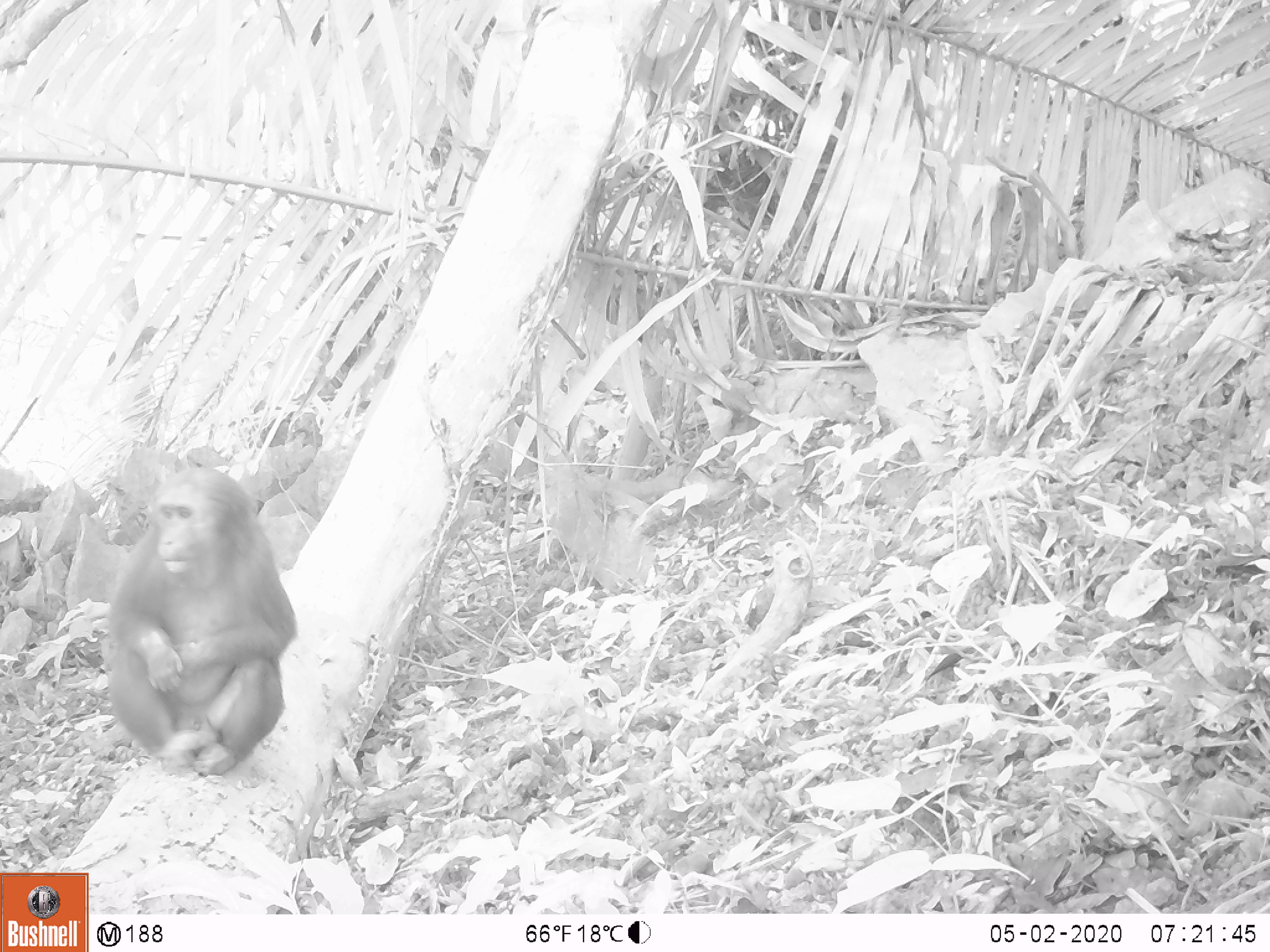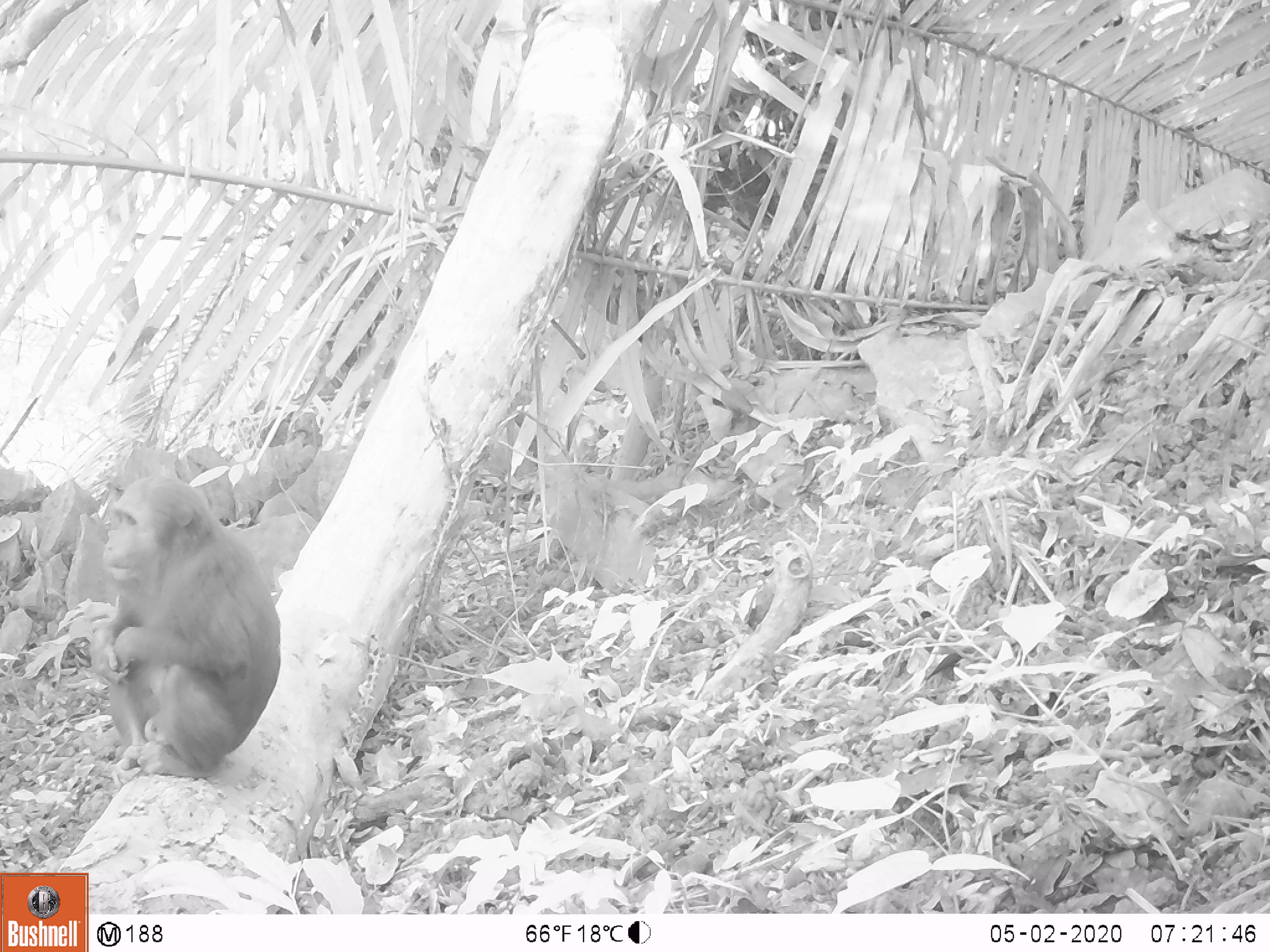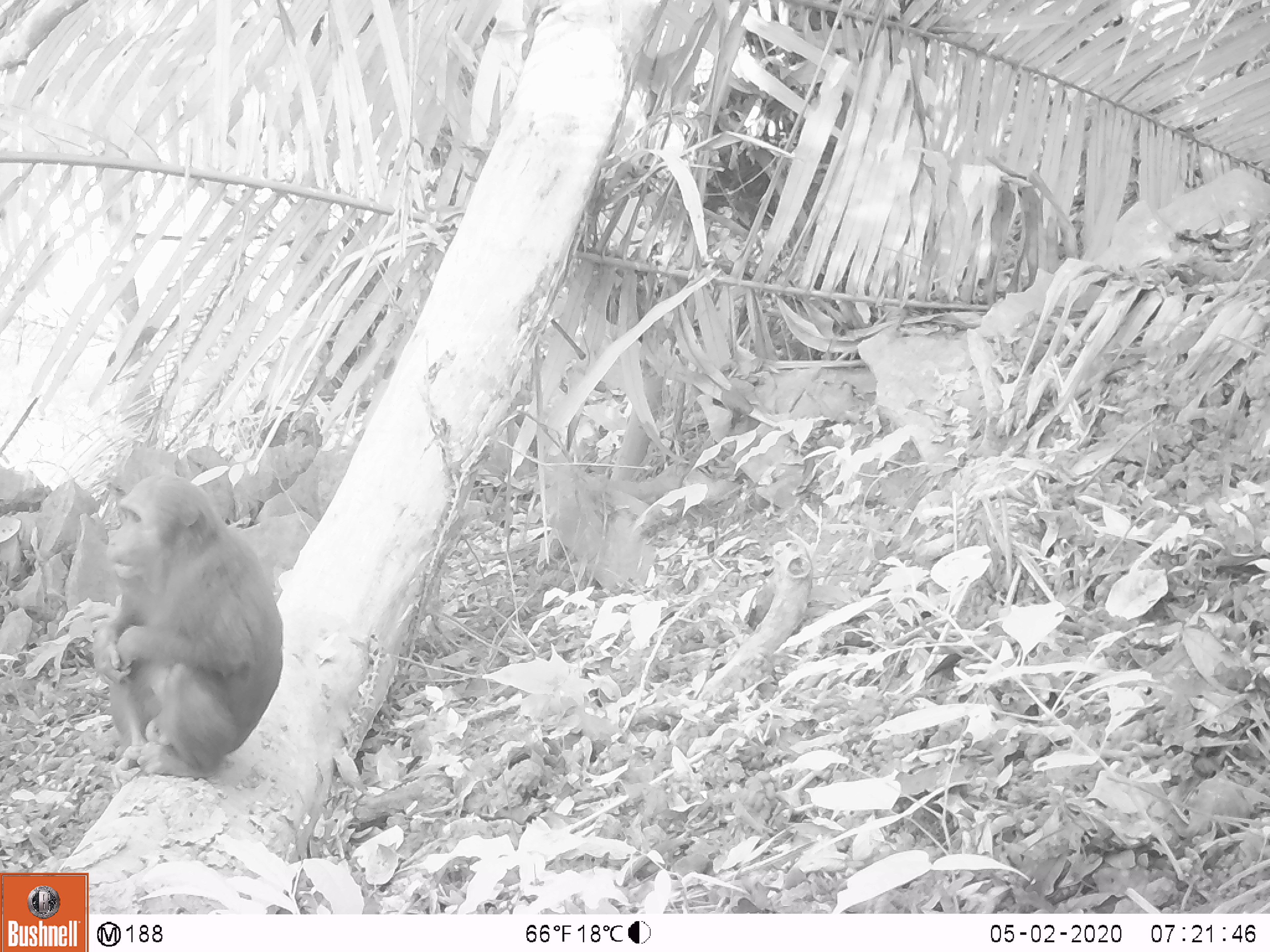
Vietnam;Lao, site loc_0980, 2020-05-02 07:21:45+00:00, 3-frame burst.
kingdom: Animalia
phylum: Chordata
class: Mammalia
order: Primates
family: Cercopithecidae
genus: Macaca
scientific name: Macaca arctoides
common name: stump-tailed macaque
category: stump tailed macaque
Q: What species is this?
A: Stump tailed macaque (stump-tailed macaque) (Macaca arctoides).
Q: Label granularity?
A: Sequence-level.